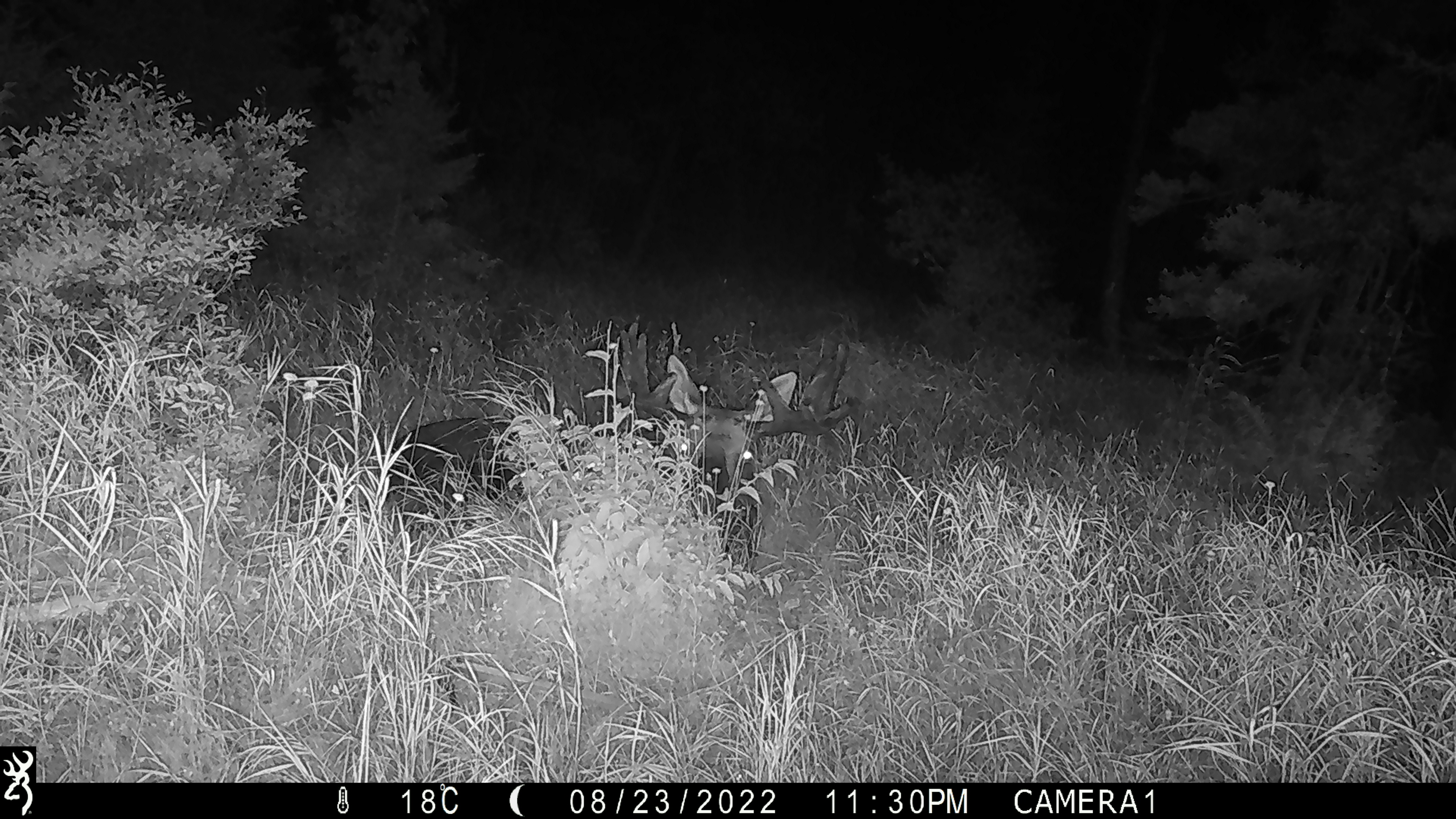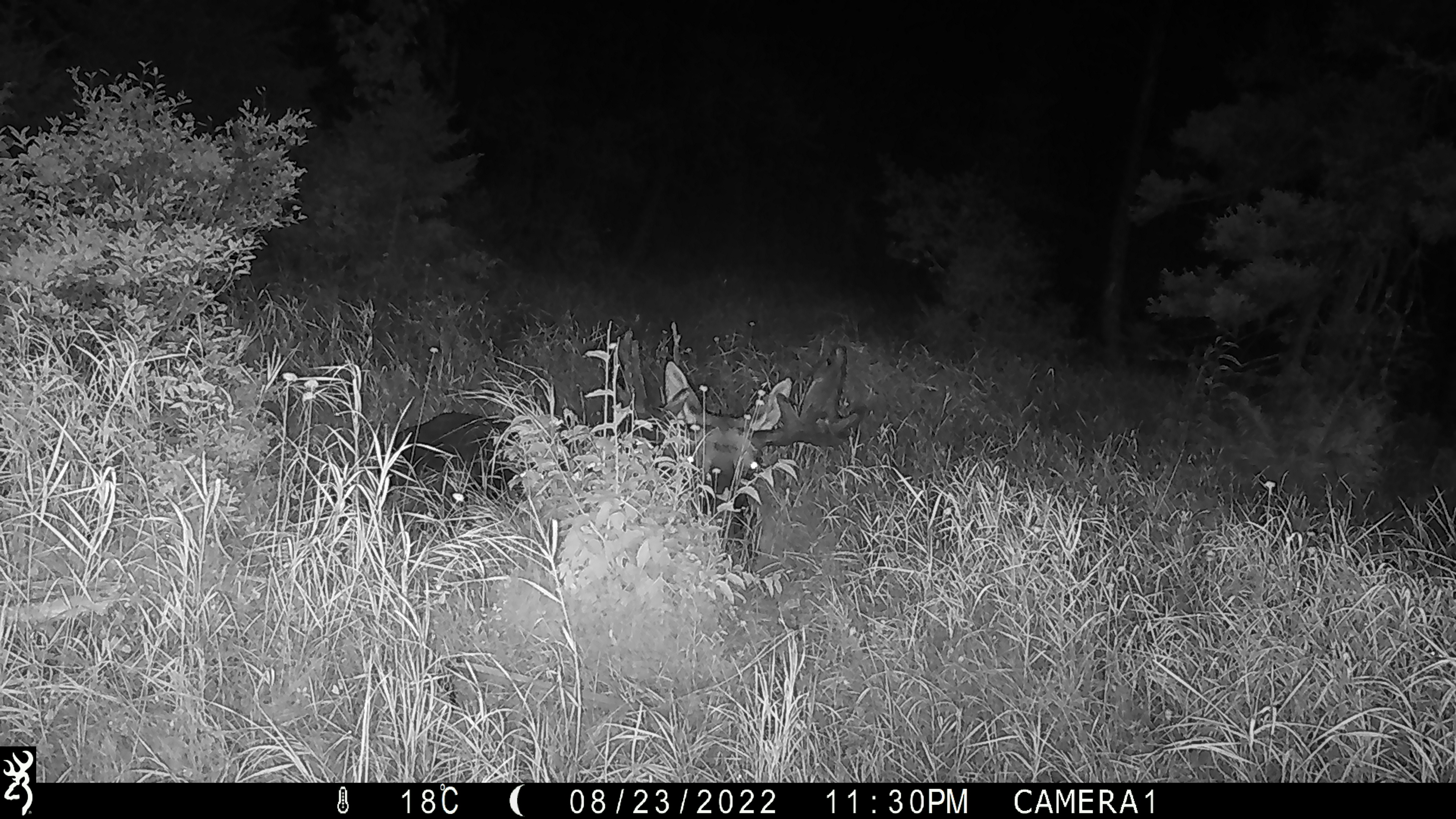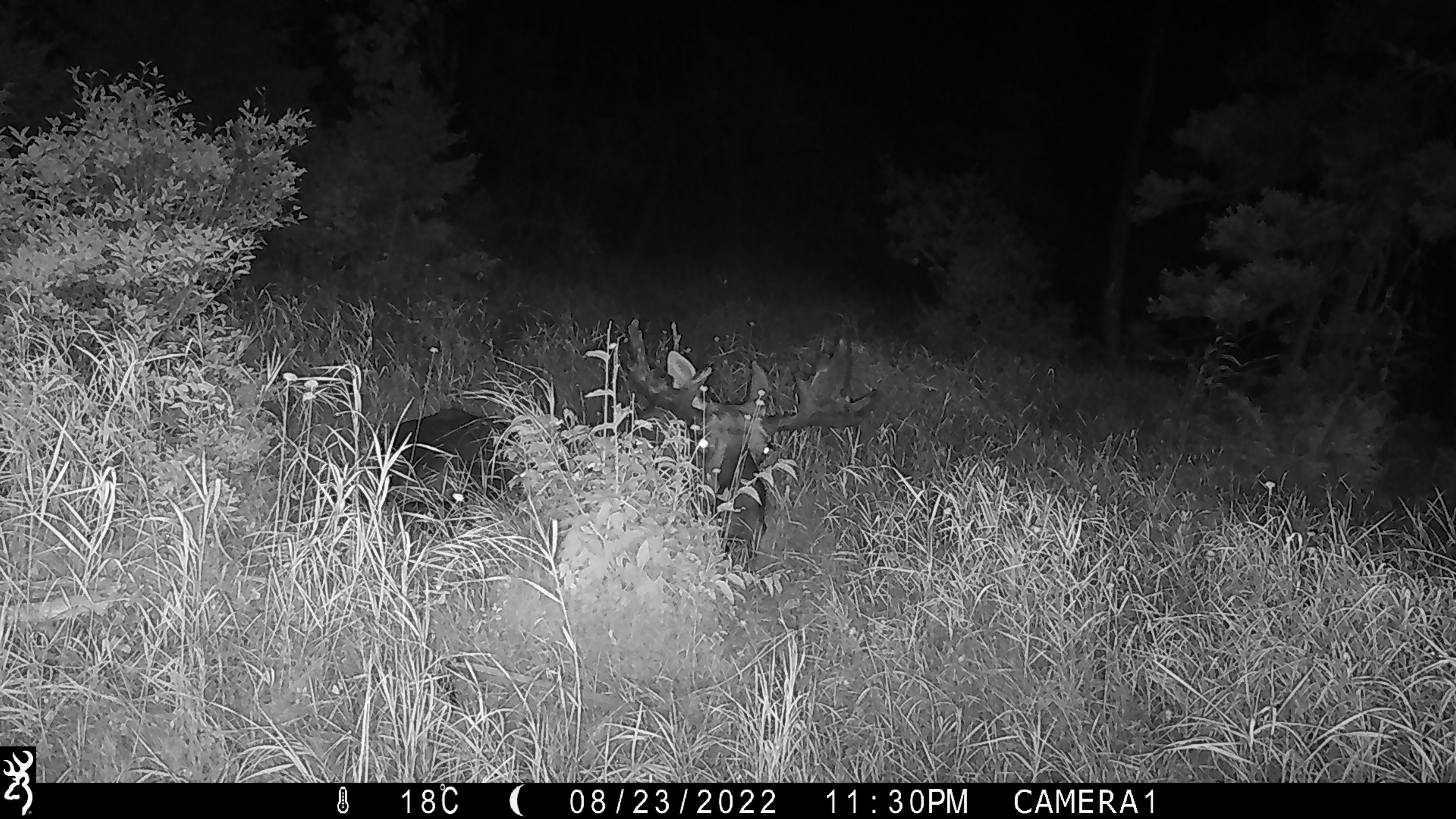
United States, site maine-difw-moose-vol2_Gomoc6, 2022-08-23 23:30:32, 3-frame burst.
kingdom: Animalia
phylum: Chordata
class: Mammalia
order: Artiodactyla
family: Cervidae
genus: Alces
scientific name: Alces alces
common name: moose